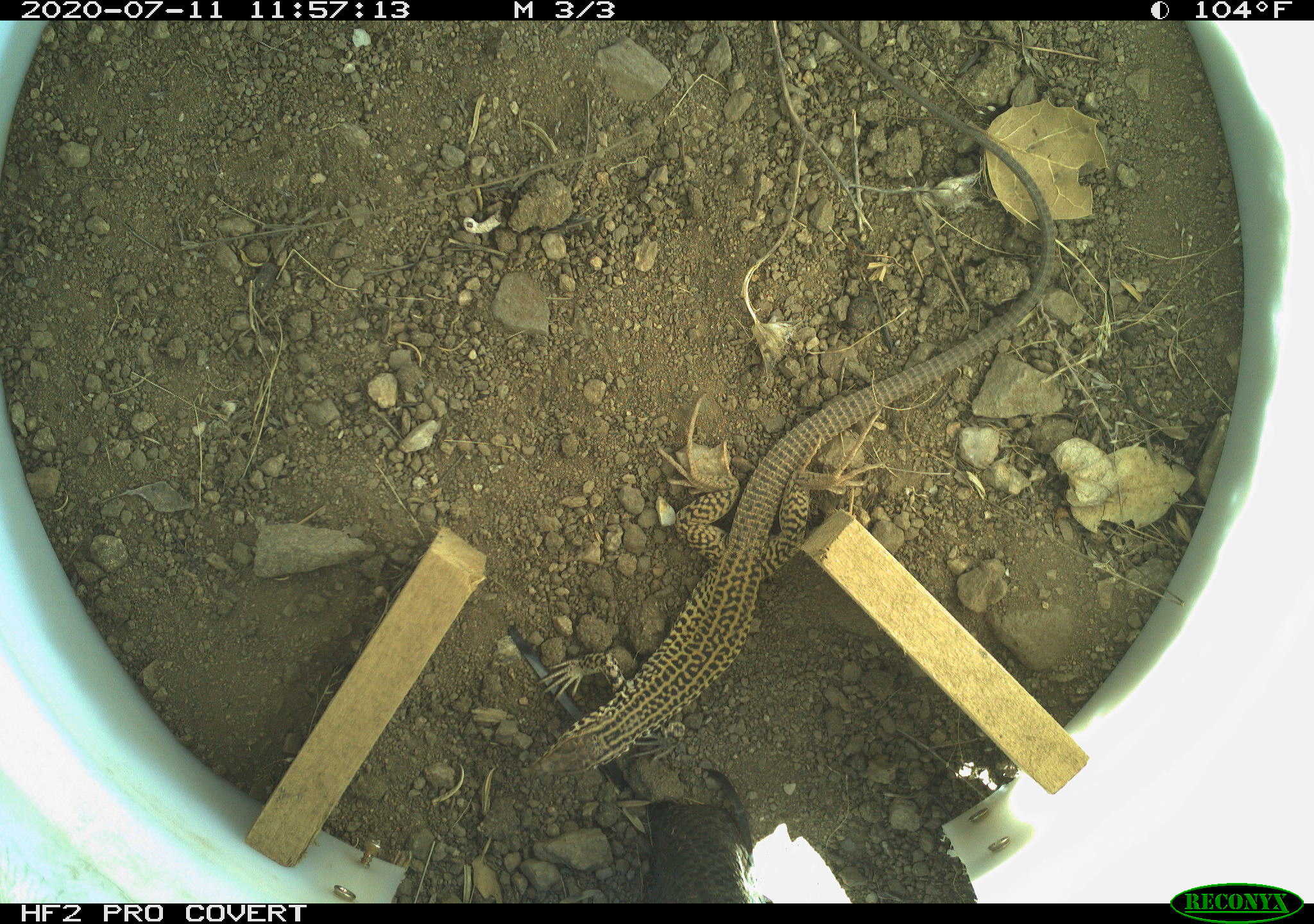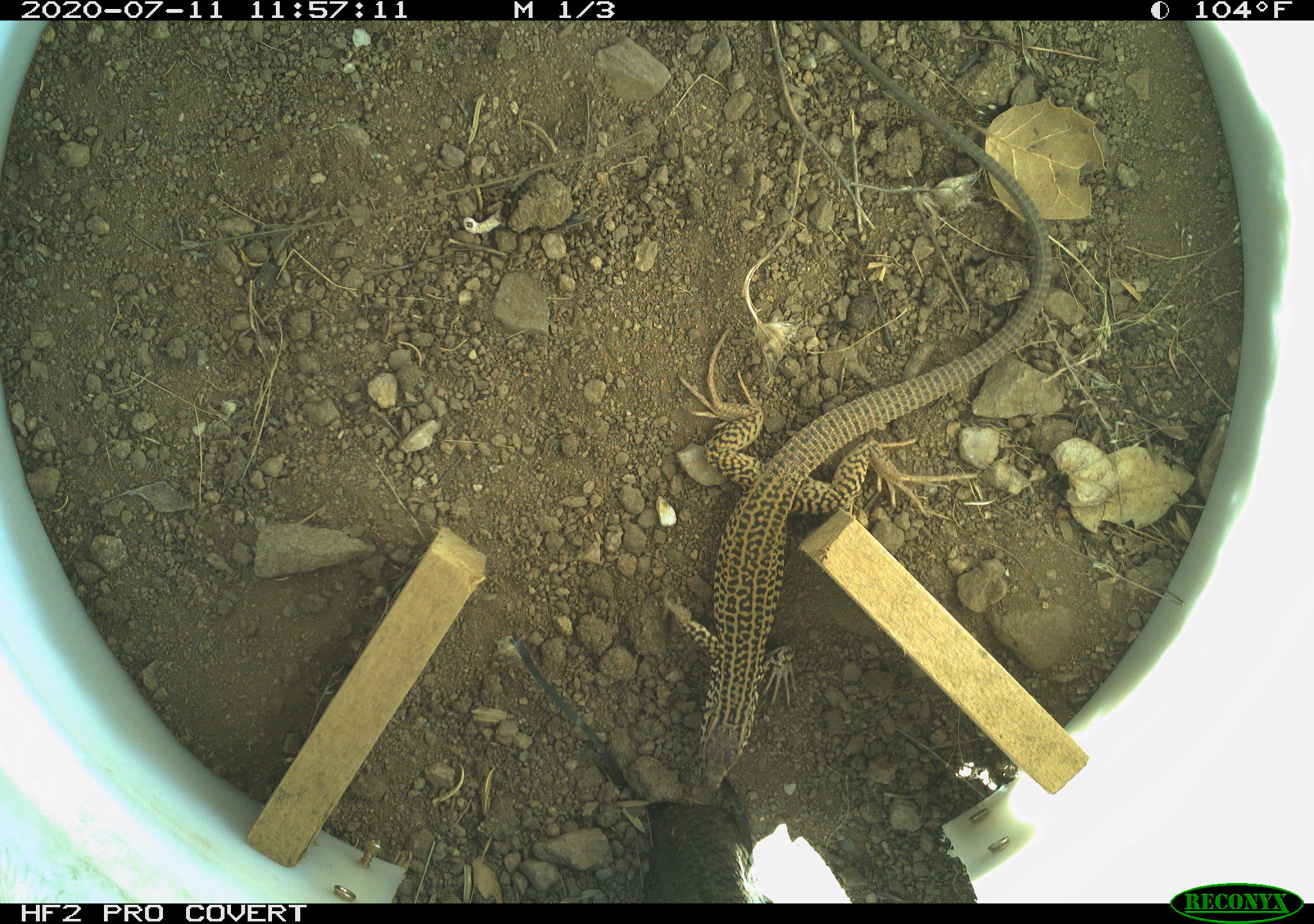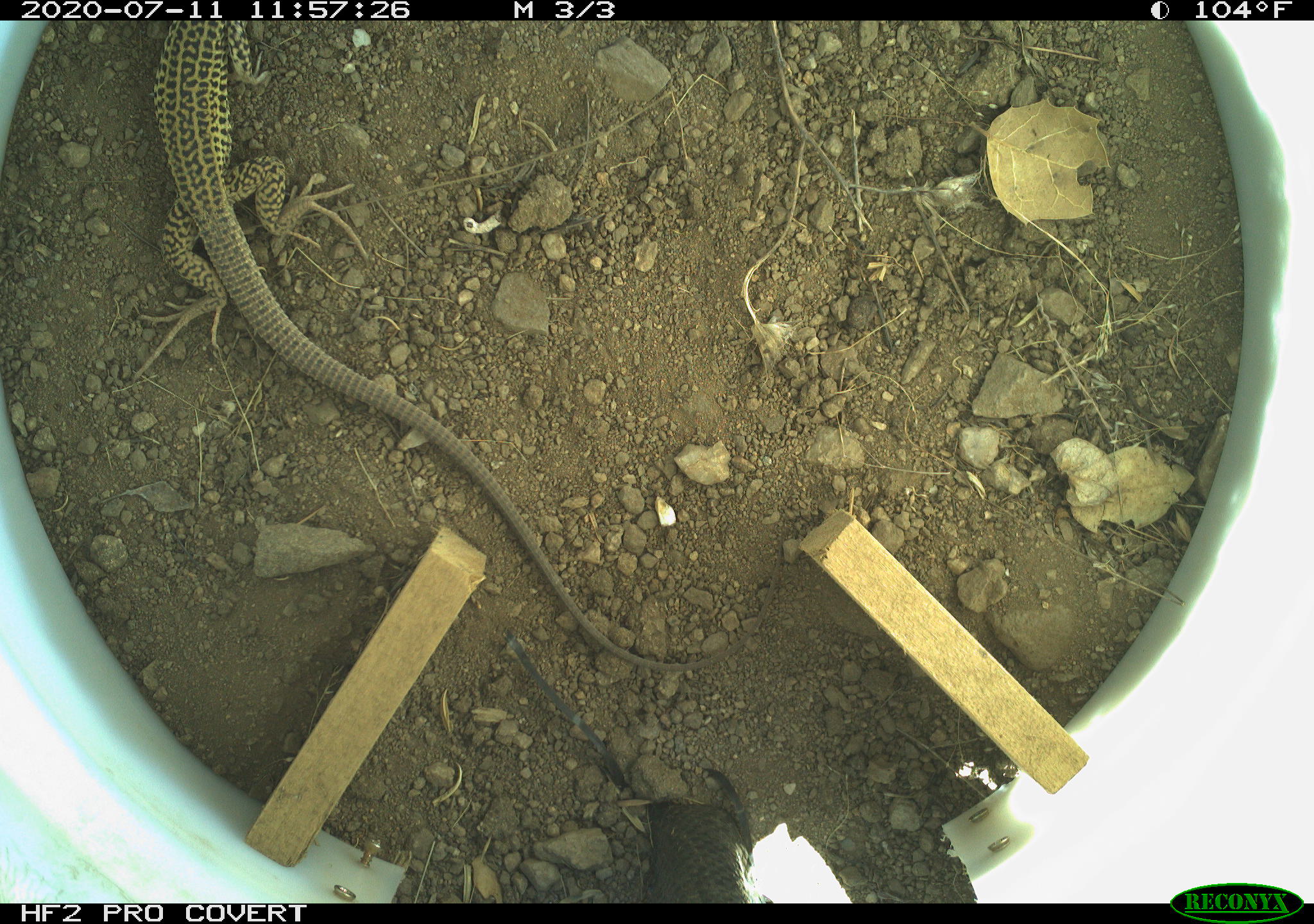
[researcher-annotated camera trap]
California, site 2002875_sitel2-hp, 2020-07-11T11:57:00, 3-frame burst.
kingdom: Animalia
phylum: Chordata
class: Reptilia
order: Squamata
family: Teiidae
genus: Aspidoscelis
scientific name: Aspidoscelis tigris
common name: western whiptail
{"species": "western whiptail (Aspidoscelis tigris)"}